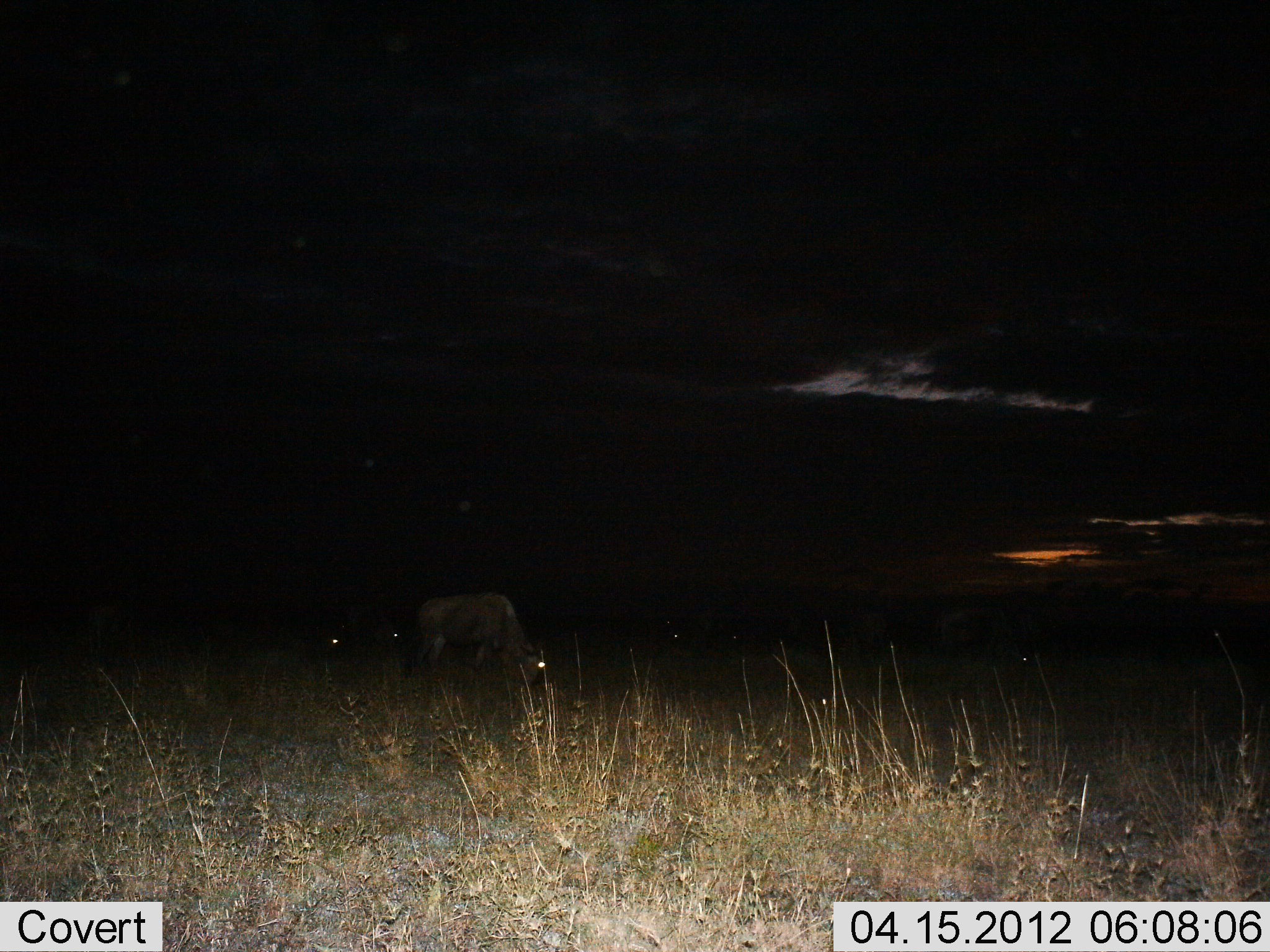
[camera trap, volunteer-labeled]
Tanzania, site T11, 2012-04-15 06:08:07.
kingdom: Animalia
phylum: Chordata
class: Mammalia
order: Artiodactyla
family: Bovidae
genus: Connochaetes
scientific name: Connochaetes taurinus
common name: blue wildebeest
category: wildebeest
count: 1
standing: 52%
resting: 0%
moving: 0%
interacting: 0%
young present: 0%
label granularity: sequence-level